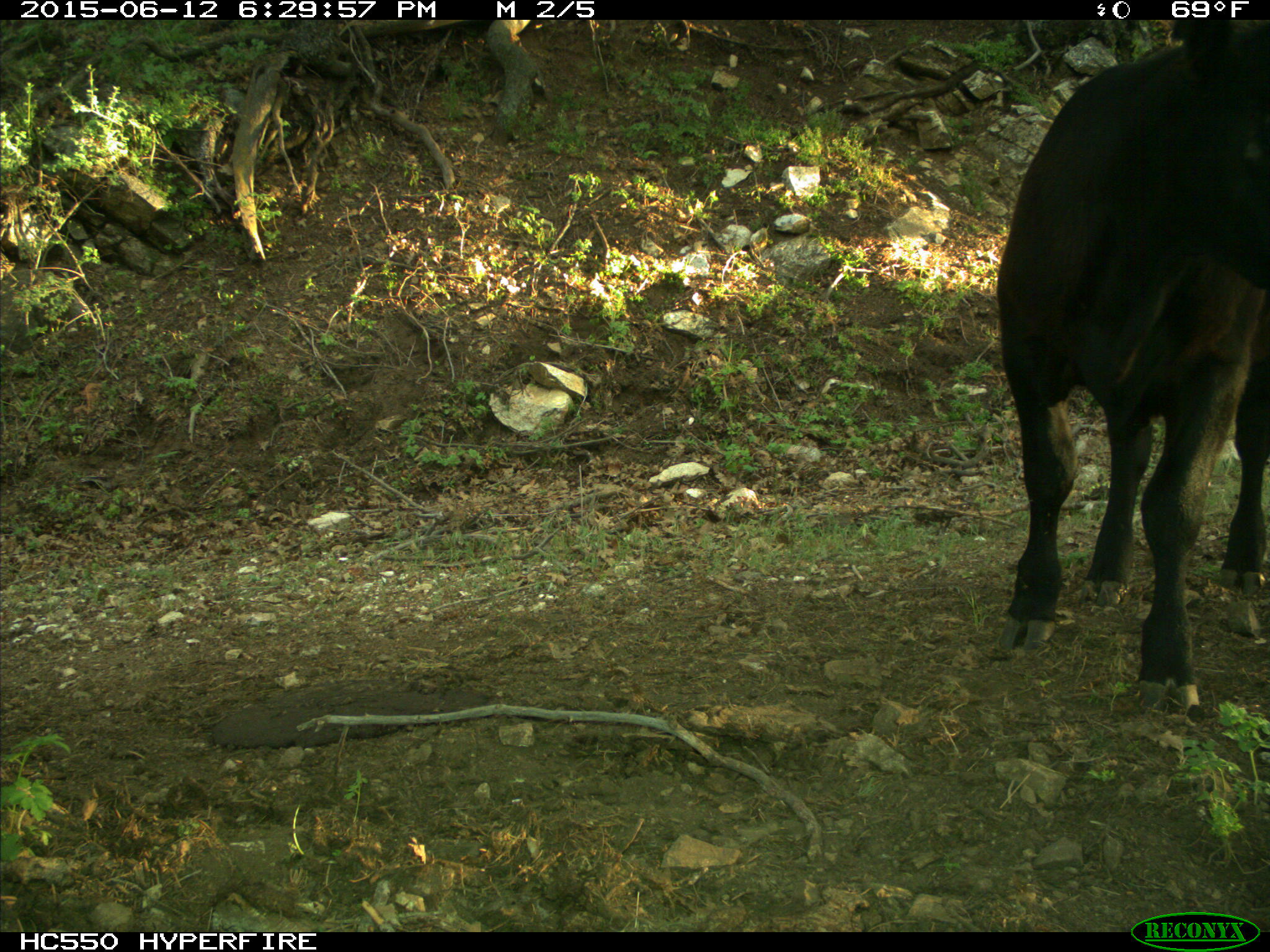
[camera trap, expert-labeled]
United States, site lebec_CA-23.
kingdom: Animalia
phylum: Chordata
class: Mammalia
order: Artiodactyla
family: Bovidae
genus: Bos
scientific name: Bos taurus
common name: domestic cow